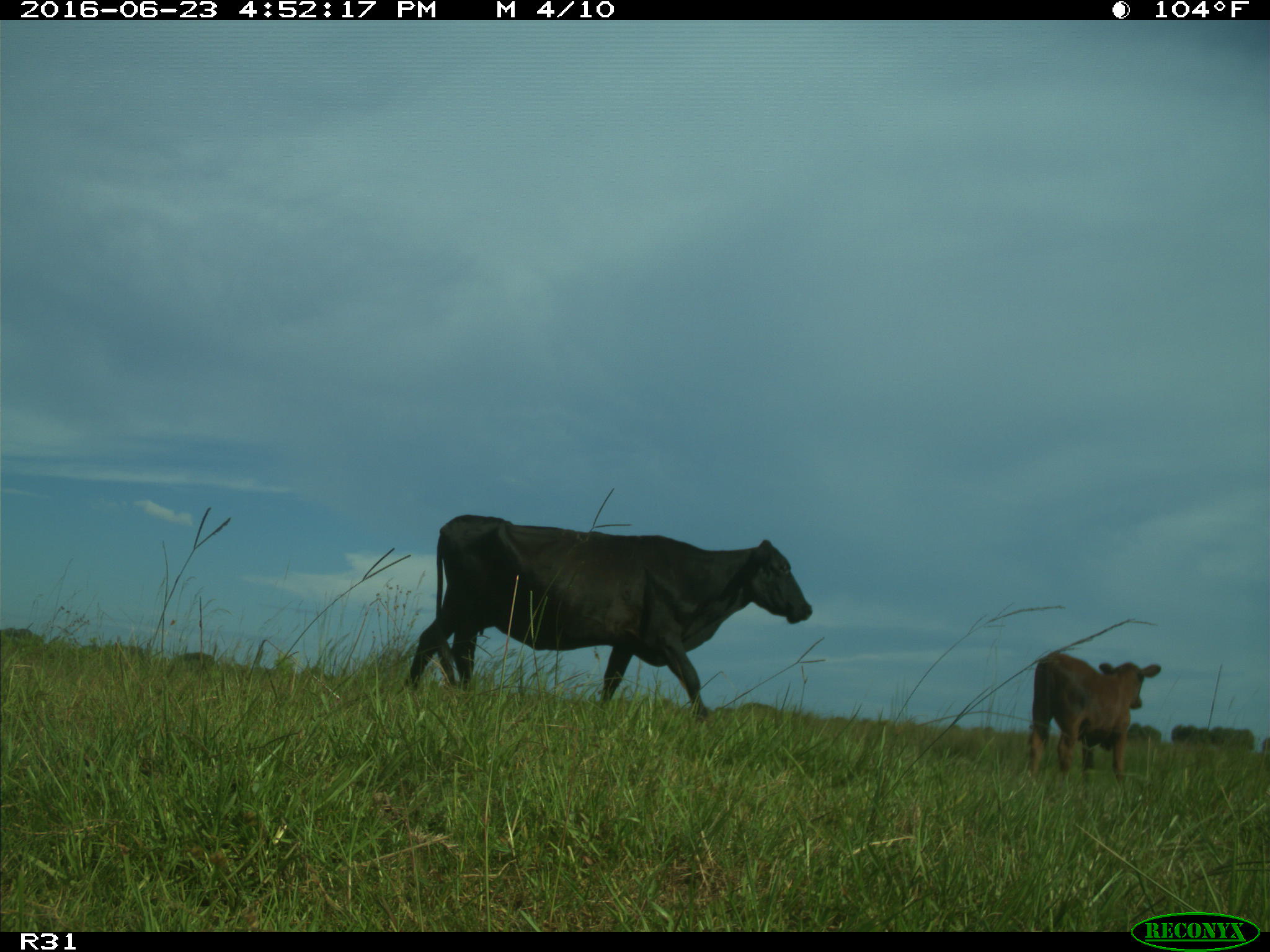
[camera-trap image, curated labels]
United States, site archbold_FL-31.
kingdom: Animalia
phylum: Chordata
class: Mammalia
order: Artiodactyla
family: Bovidae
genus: Bos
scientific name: Bos taurus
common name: domestic cow